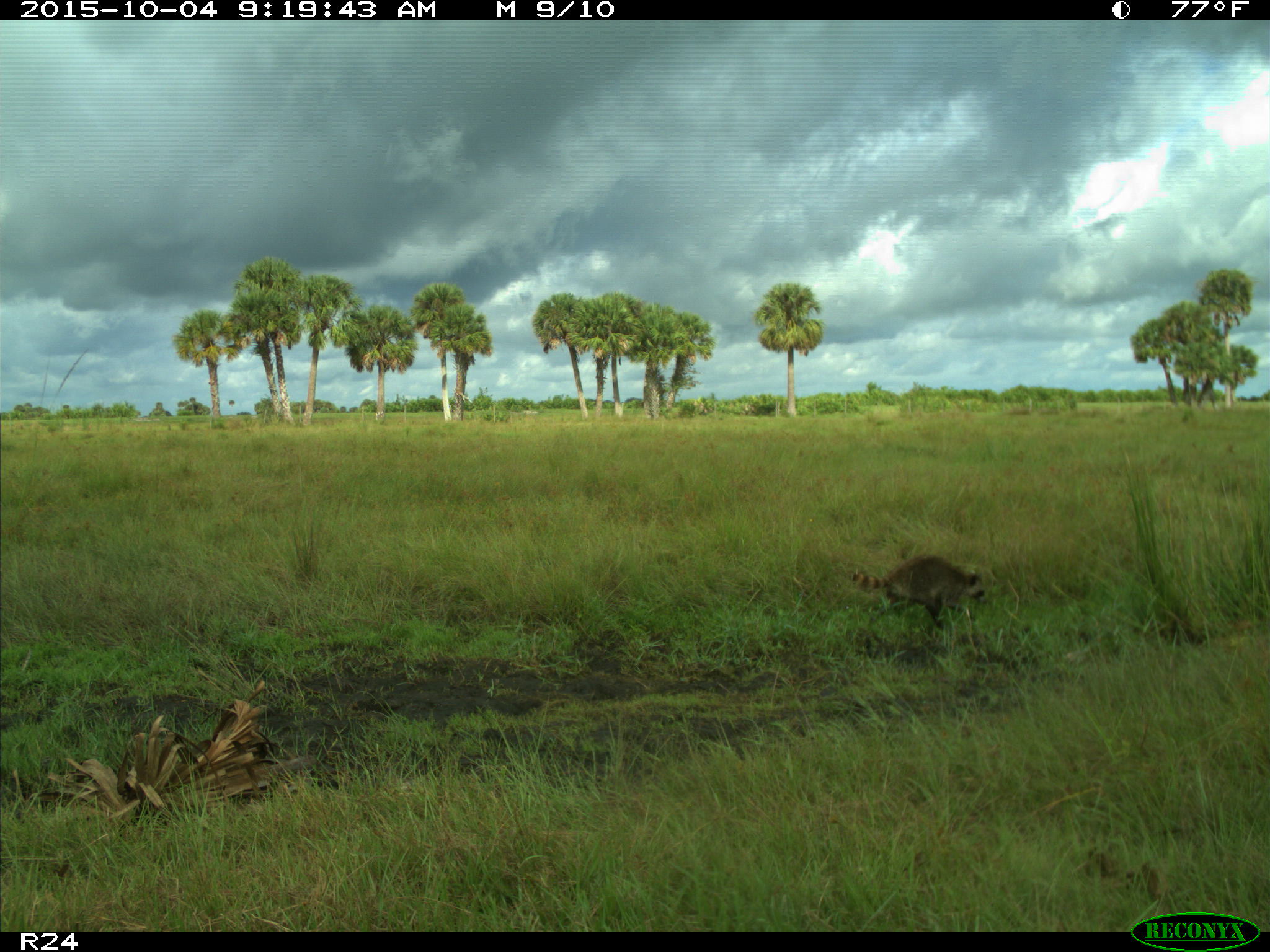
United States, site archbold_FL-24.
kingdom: Animalia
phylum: Chordata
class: Mammalia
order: Carnivora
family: Procyonidae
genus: Procyon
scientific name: Procyon lotor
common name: common raccoon